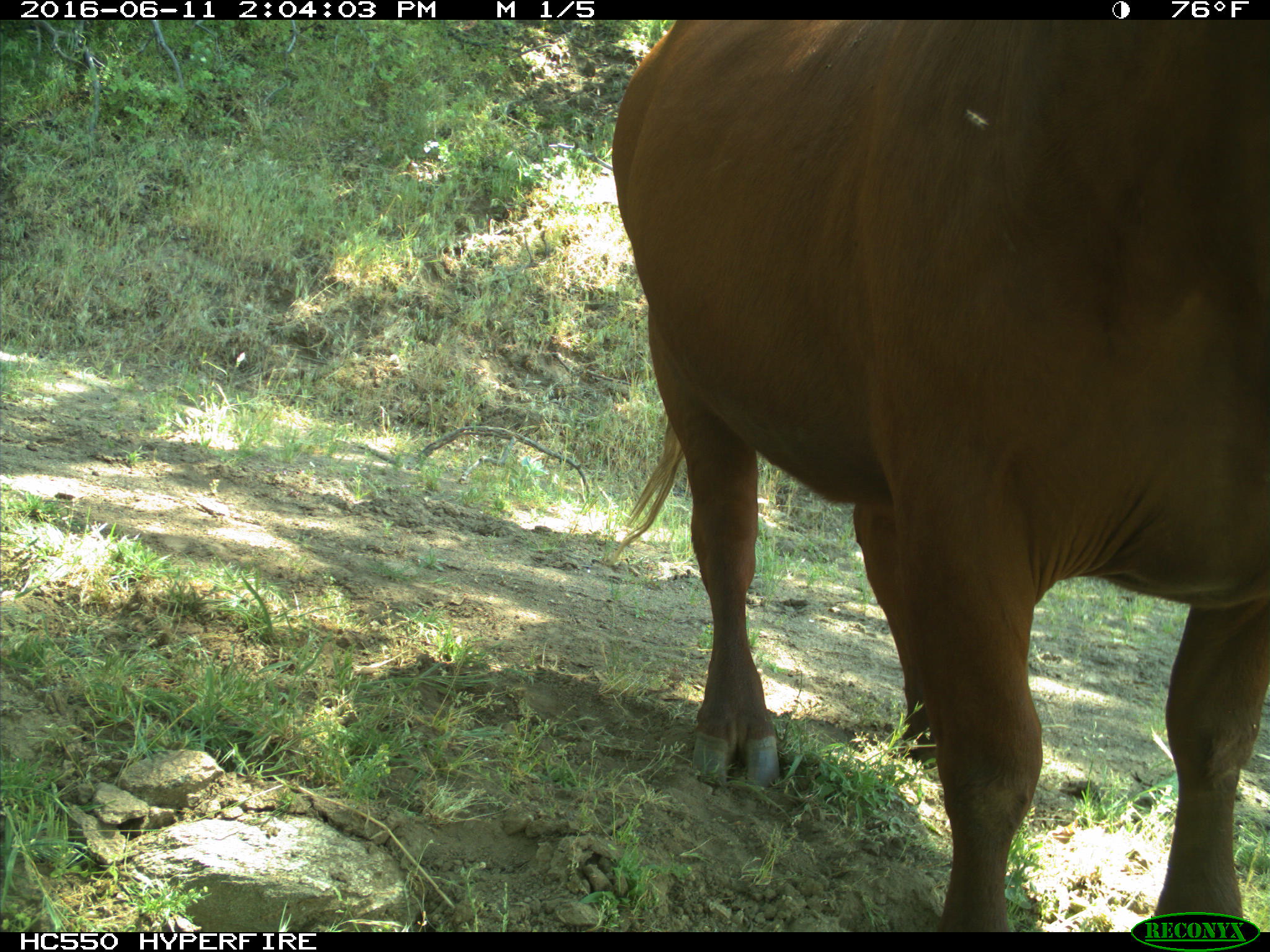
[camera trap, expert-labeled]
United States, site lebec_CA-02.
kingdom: Animalia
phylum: Chordata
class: Mammalia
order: Artiodactyla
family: Bovidae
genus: Bos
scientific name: Bos taurus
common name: domestic cow